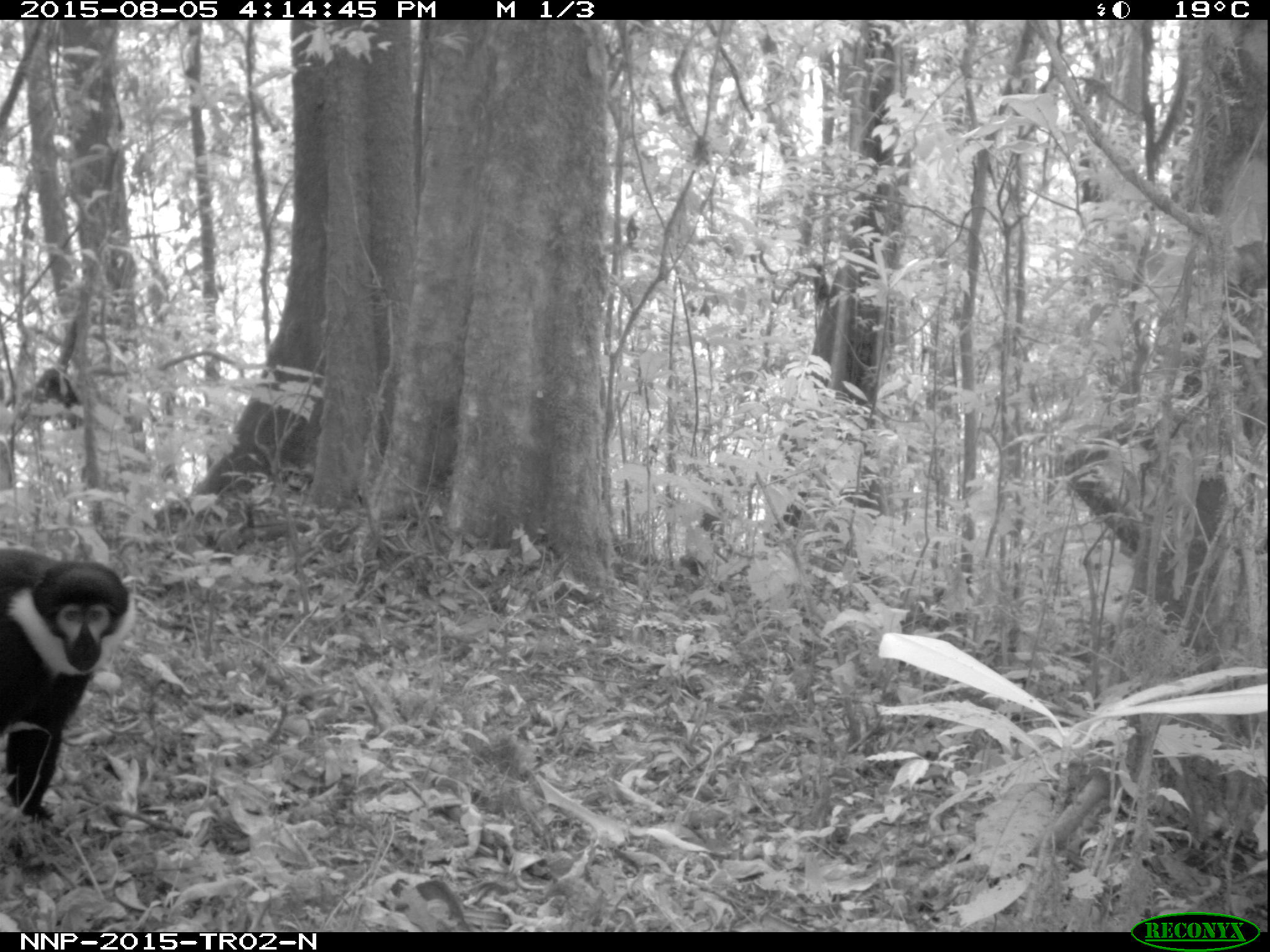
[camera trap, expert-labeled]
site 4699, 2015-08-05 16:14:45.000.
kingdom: Animalia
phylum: Chordata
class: Mammalia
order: Primates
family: Cercopithecidae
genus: Allochrocebus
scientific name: Allochrocebus lhoesti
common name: l'hoest's monkey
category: cercopithecus lhoesti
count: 1